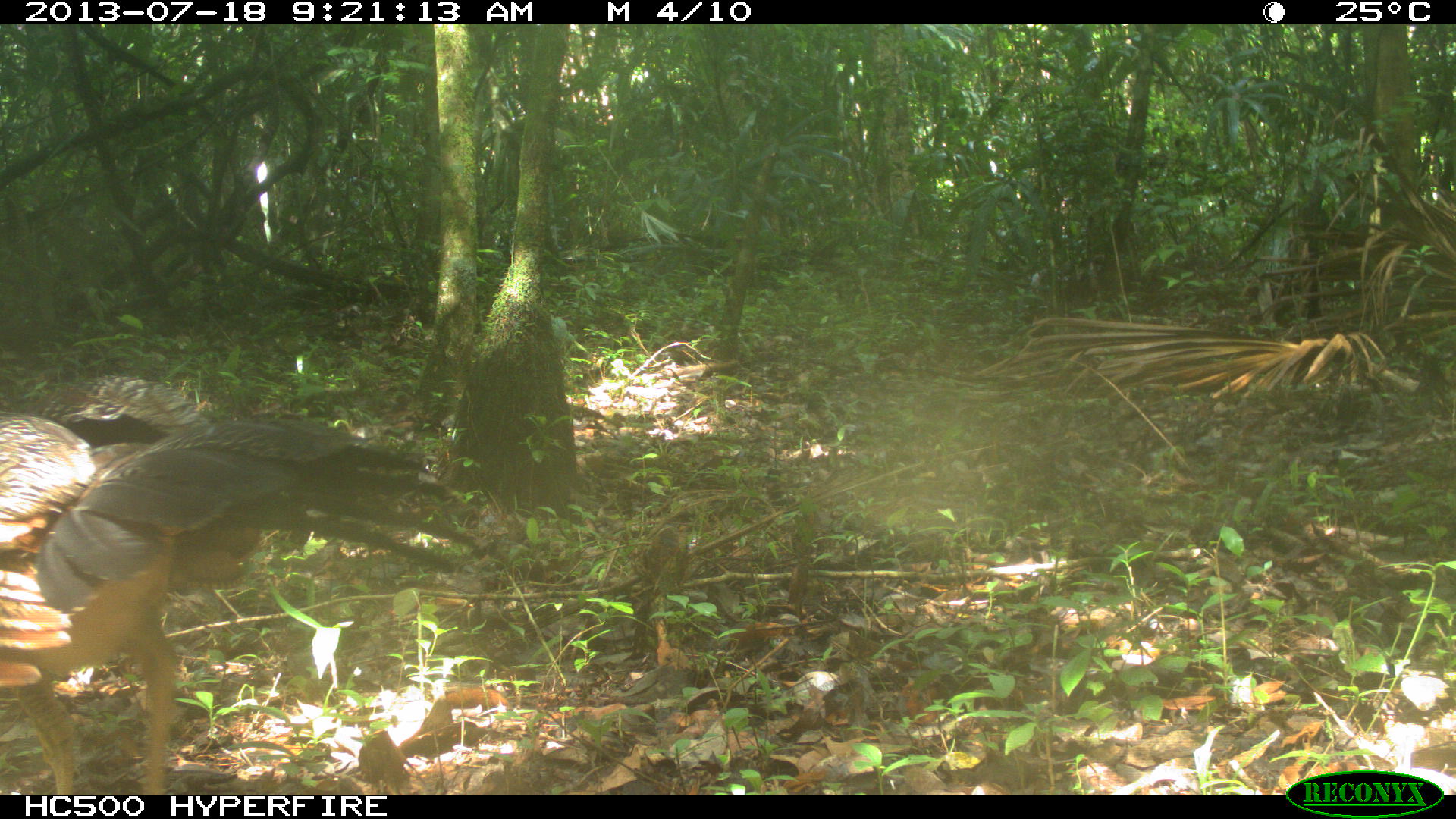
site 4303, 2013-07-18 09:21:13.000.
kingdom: Animalia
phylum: Chordata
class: Aves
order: Galliformes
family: Cracidae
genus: Crax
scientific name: Crax rubra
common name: great curassow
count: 1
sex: female